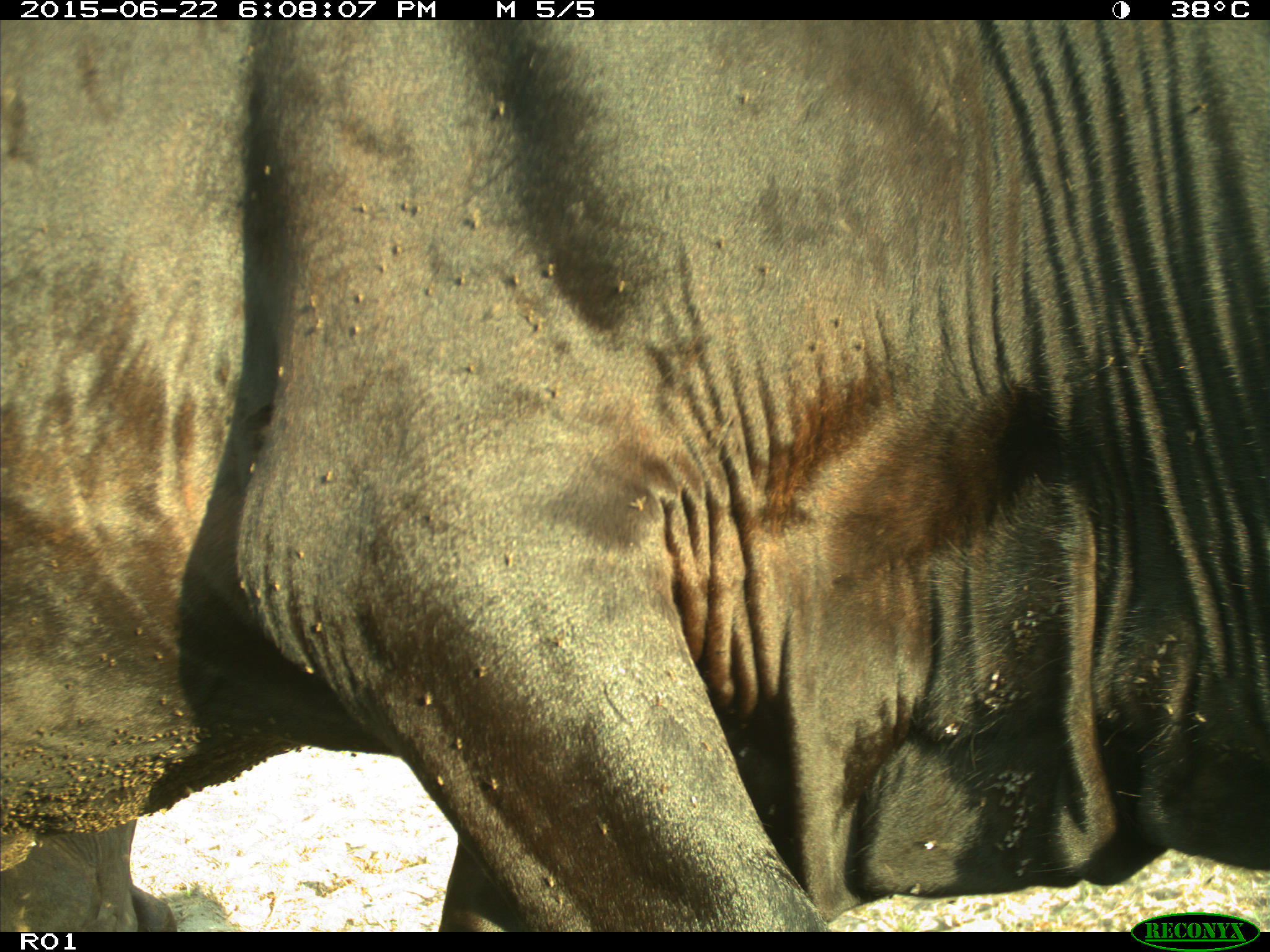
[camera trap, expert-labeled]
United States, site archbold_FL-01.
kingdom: Animalia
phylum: Chordata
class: Mammalia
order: Artiodactyla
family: Bovidae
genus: Bos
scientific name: Bos taurus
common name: domestic cow